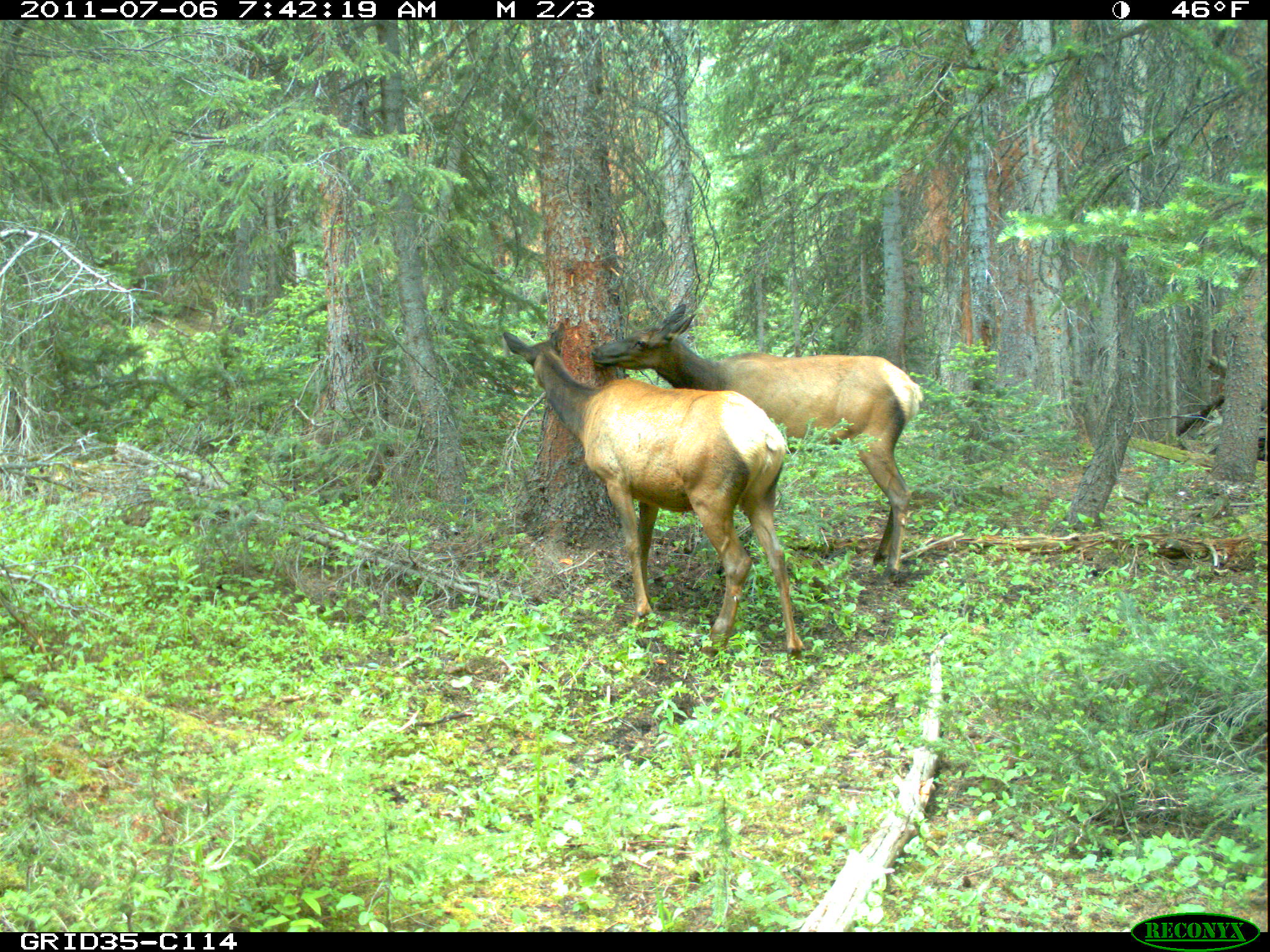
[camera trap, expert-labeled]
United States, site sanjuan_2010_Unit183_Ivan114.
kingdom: Animalia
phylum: Chordata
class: Mammalia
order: Artiodactyla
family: Cervidae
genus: Cervus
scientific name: Cervus elaphus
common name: red deer